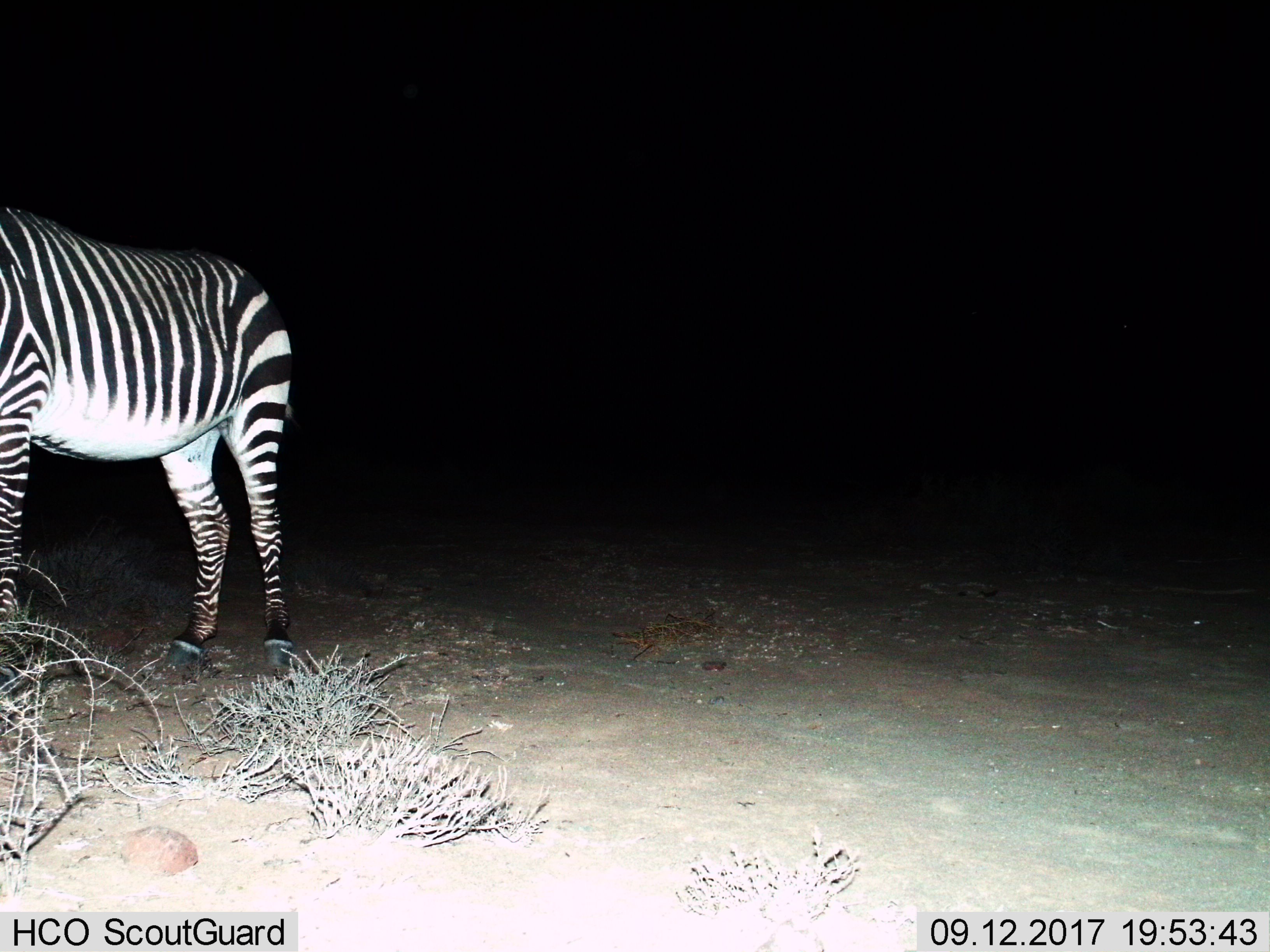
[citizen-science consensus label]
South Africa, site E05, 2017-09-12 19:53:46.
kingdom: Animalia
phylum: Chordata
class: Mammalia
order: Perissodactyla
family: Equidae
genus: Equus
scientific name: Equus zebra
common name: mountain zebra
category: zebramountain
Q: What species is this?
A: Zebramountain (mountain zebra) (Equus zebra).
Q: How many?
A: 1.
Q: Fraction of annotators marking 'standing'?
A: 89%.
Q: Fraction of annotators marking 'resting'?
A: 0%.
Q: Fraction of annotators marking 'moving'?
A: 11%.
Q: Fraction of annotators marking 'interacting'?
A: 0%.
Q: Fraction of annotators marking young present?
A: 0%.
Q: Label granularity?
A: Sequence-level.